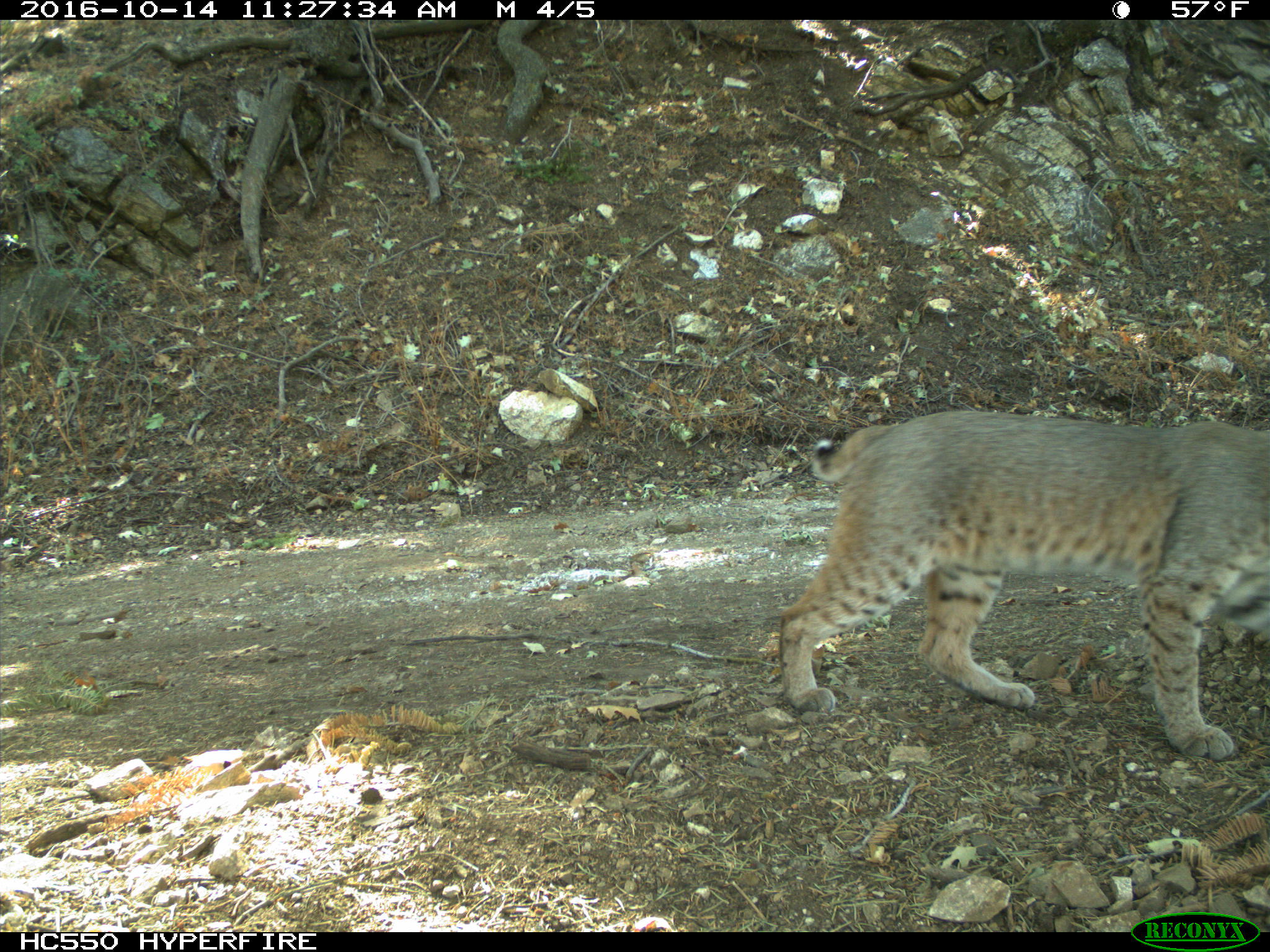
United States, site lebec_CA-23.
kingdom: Animalia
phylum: Chordata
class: Mammalia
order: Carnivora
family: Felidae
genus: Lynx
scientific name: Lynx rufus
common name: bobcat